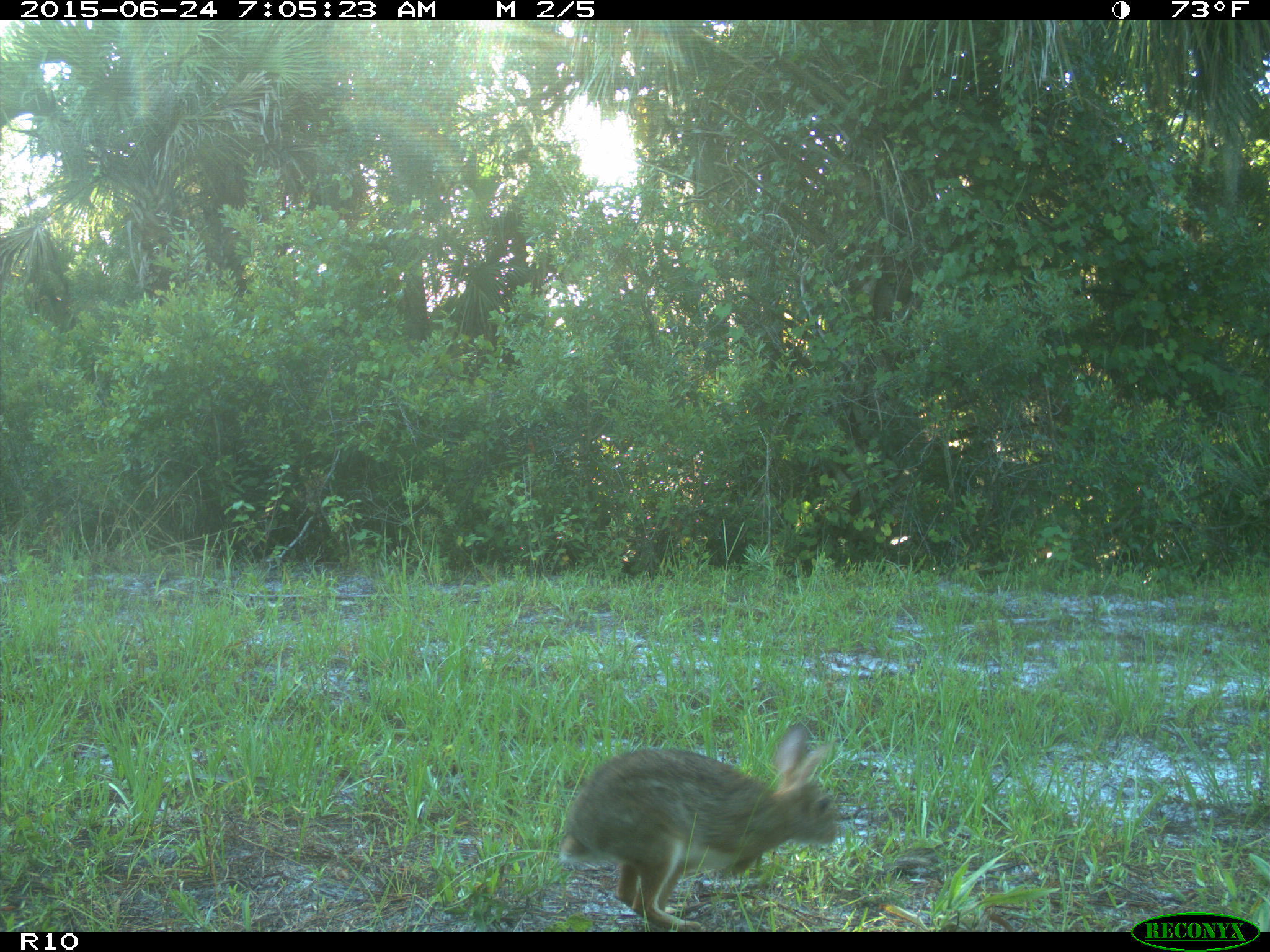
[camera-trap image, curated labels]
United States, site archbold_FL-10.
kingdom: Animalia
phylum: Chordata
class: Mammalia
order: Lagomorpha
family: Leporidae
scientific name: Leporidae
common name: rabbits and hares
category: unidentified rabbit